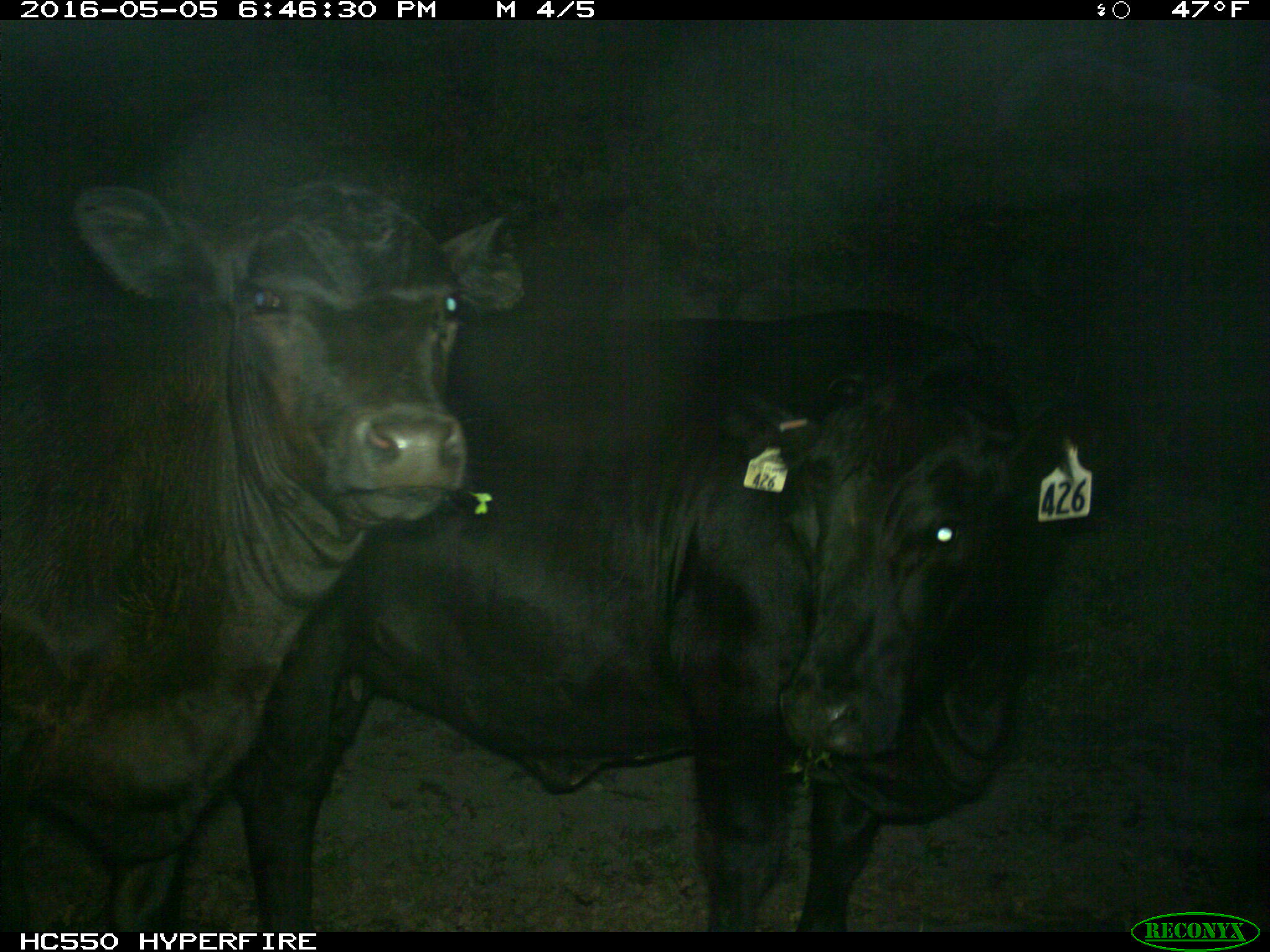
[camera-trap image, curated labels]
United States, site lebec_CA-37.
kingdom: Animalia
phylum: Chordata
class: Mammalia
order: Artiodactyla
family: Bovidae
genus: Bos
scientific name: Bos taurus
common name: domestic cow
Bos taurus (domestic cow).